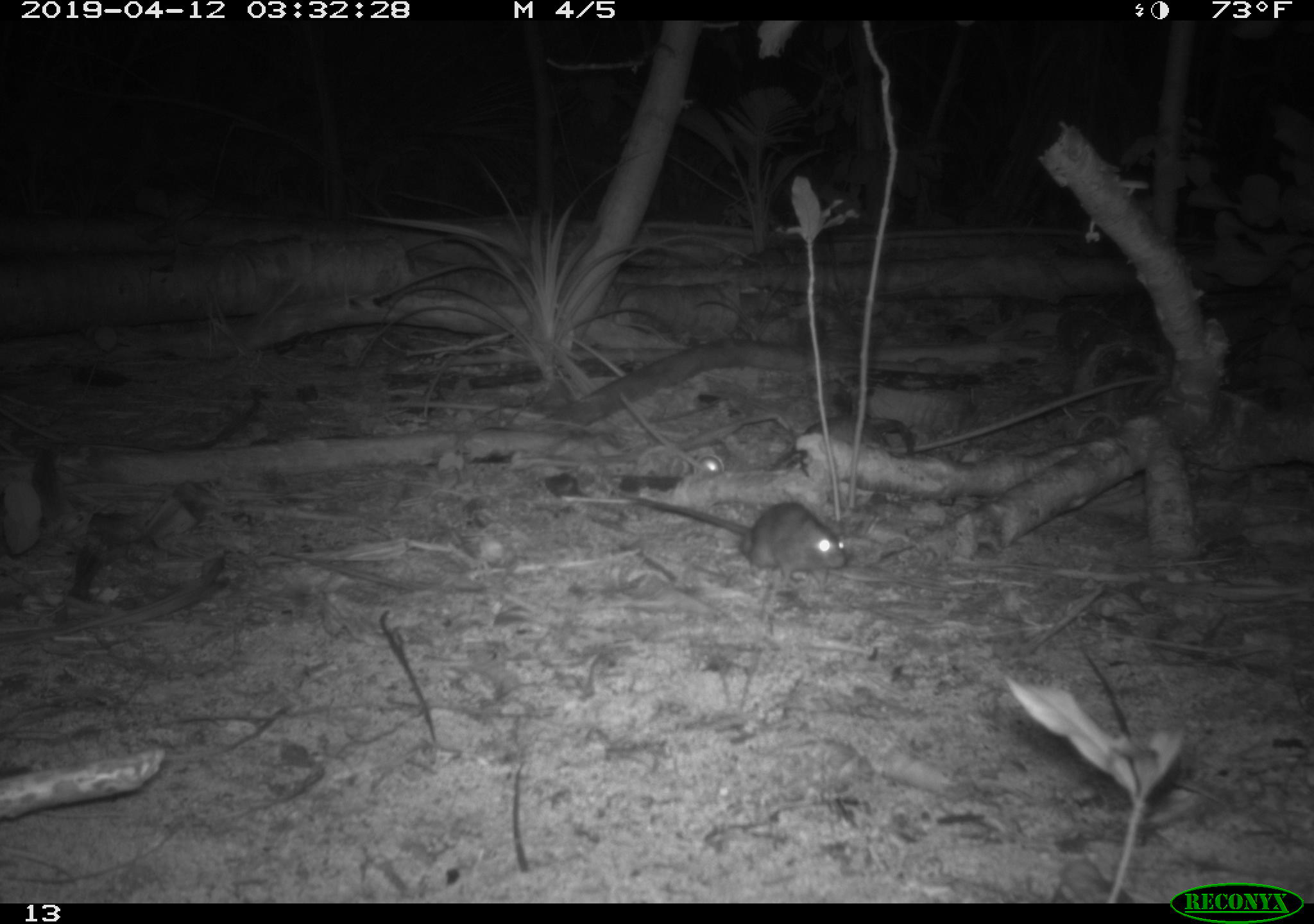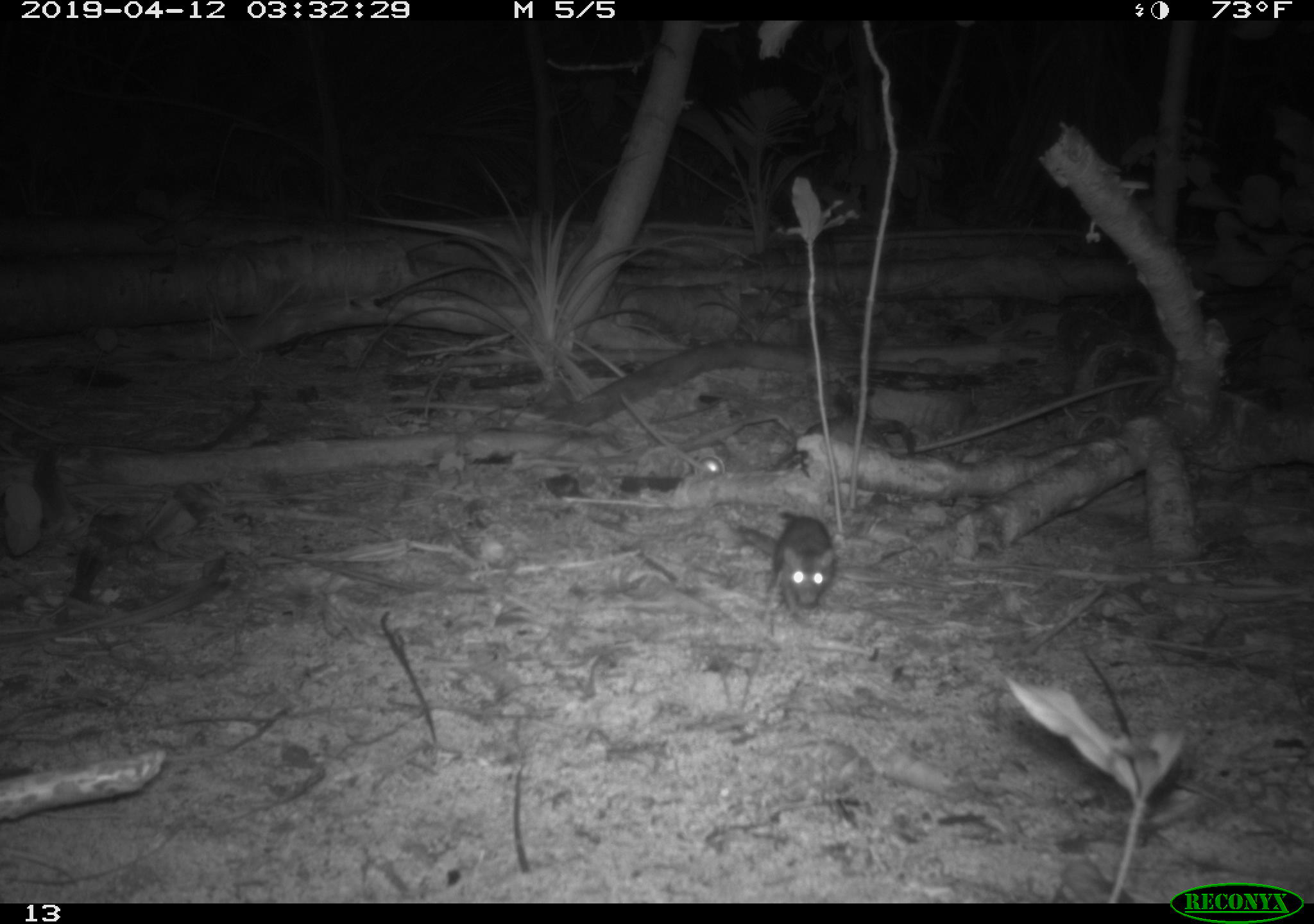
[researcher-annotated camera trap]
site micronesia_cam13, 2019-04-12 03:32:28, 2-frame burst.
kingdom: Animalia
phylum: Chordata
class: Mammalia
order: Rodentia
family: Muridae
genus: Rattus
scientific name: Rattus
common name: rat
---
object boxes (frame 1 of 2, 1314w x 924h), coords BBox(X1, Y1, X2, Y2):
rat: BBox(610, 489, 848, 589)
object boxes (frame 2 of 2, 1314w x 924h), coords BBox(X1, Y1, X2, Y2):
rat: BBox(726, 509, 836, 616)